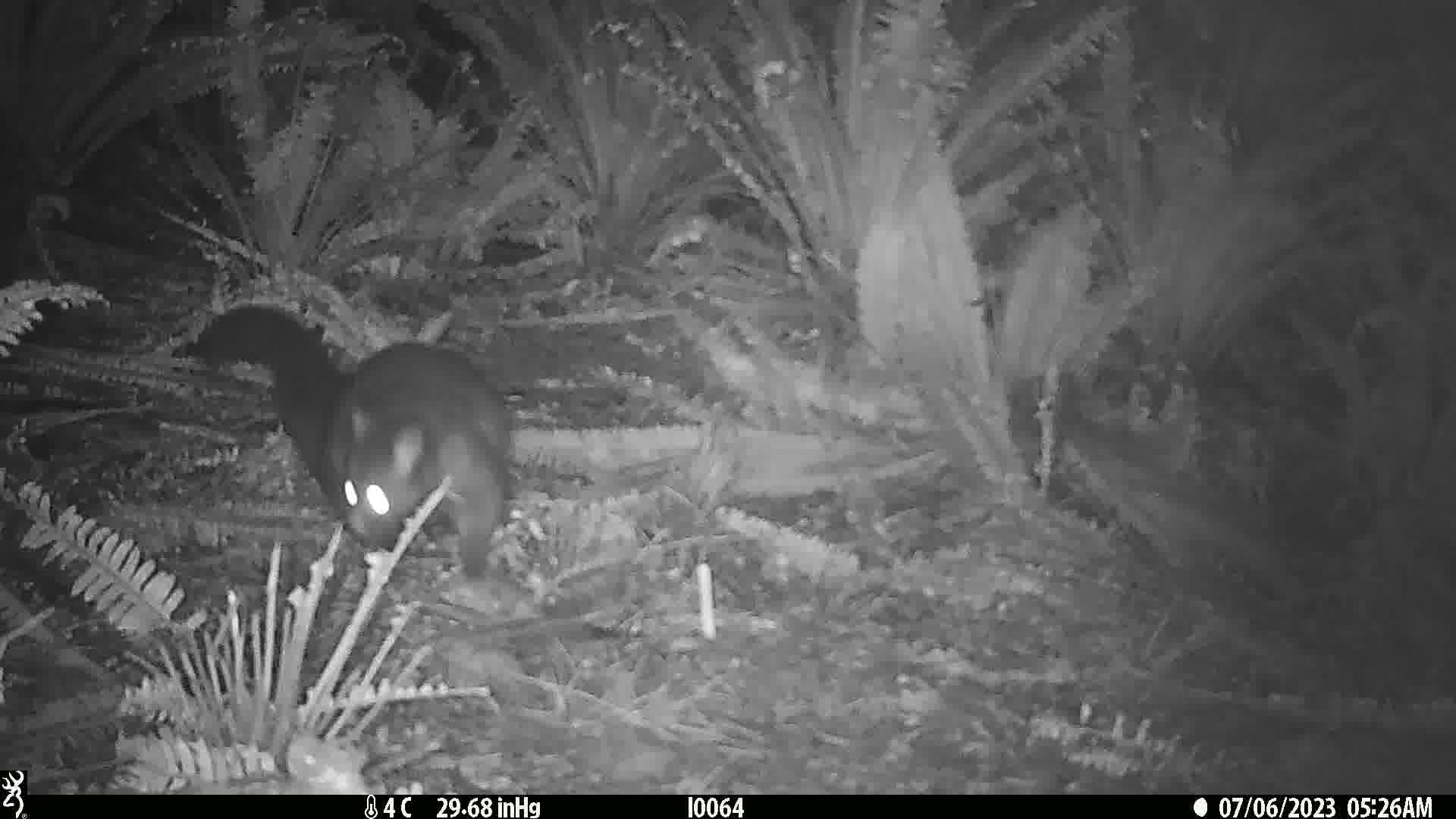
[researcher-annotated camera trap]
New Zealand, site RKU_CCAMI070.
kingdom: Animalia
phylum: Chordata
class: Mammalia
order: Diprotodontia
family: Phalangeridae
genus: Trichosurus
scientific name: Trichosurus vulpecula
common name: common brushtail possum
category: possum